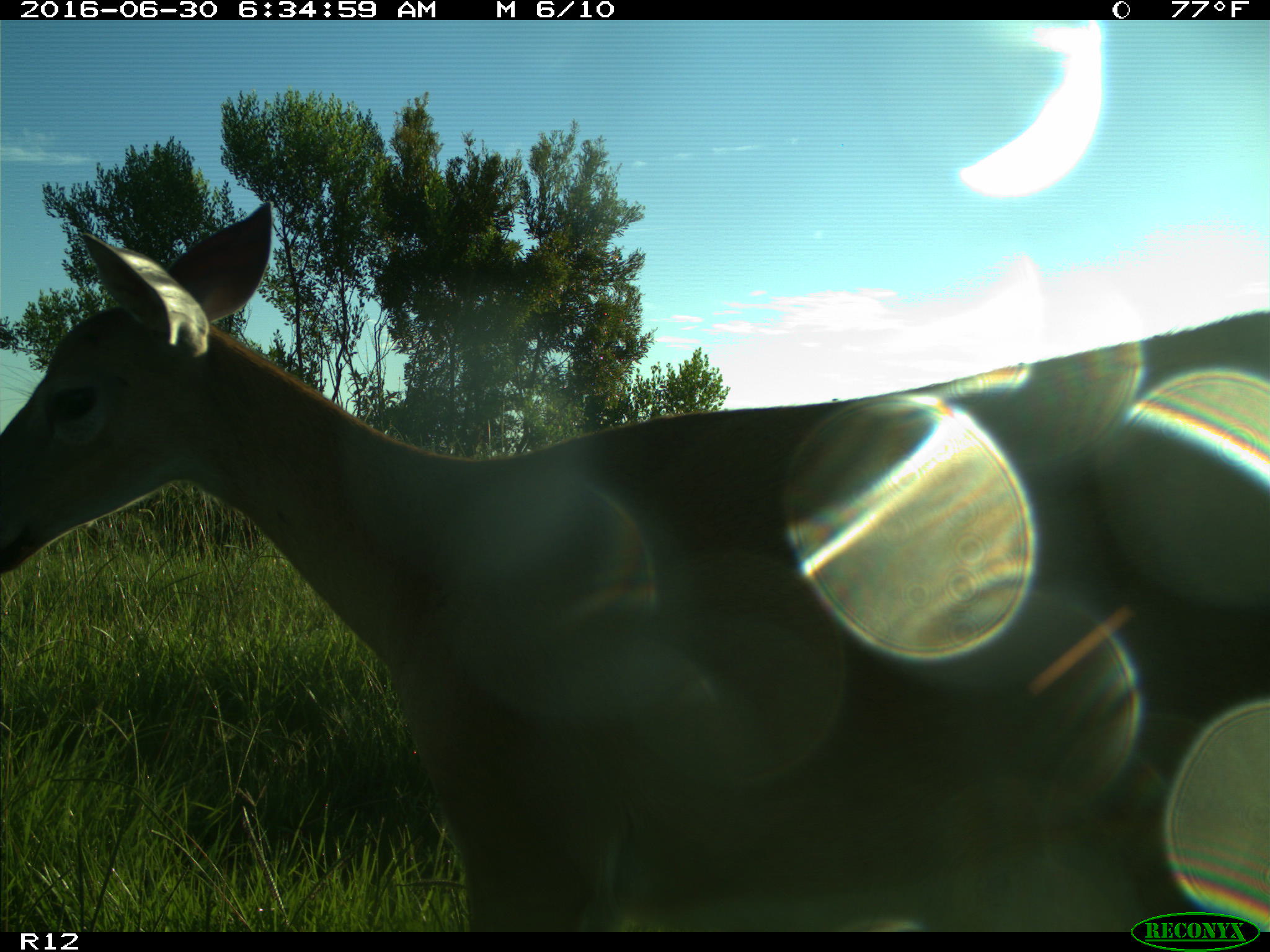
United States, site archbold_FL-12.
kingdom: Animalia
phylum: Chordata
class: Mammalia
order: Artiodactyla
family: Cervidae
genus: Odocoileus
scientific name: Odocoileus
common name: deer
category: unidentified deer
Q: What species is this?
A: Unidentified deer (deer) (Odocoileus).